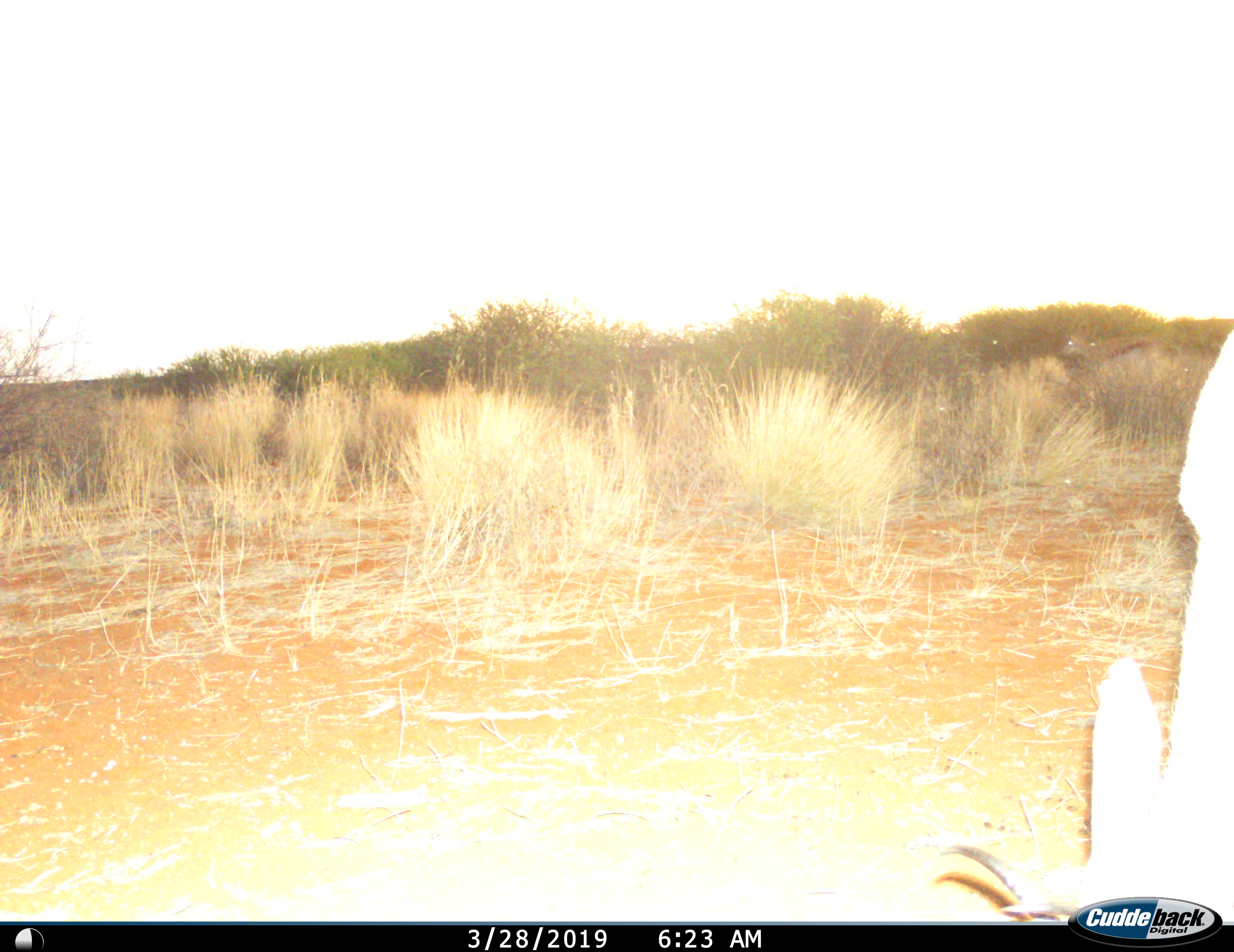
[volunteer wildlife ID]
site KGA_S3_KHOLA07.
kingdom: Animalia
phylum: Chordata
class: Mammalia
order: Artiodactyla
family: Bovidae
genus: Antidorcas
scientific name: Antidorcas marsupialis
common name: springbok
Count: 1.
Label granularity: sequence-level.